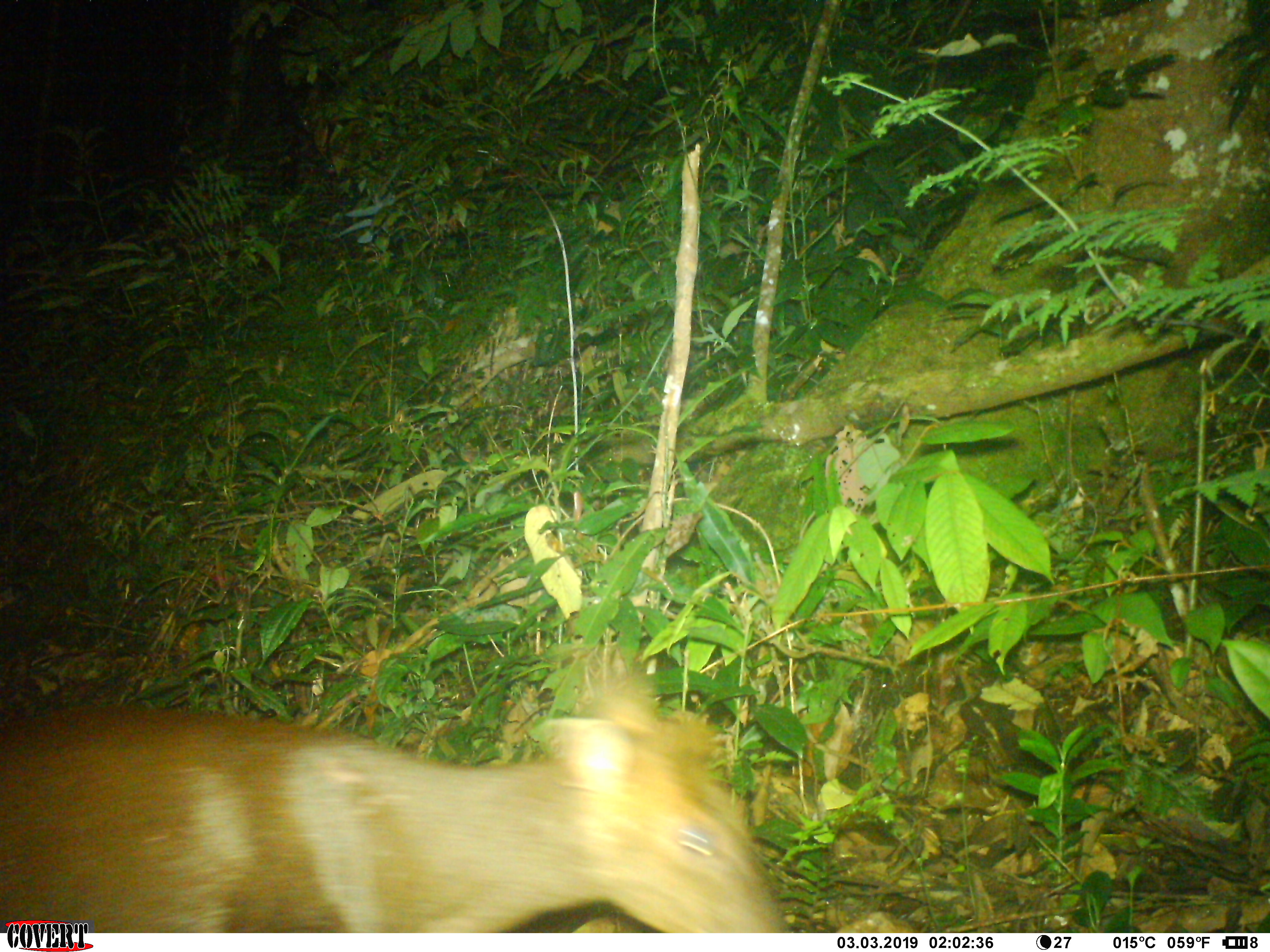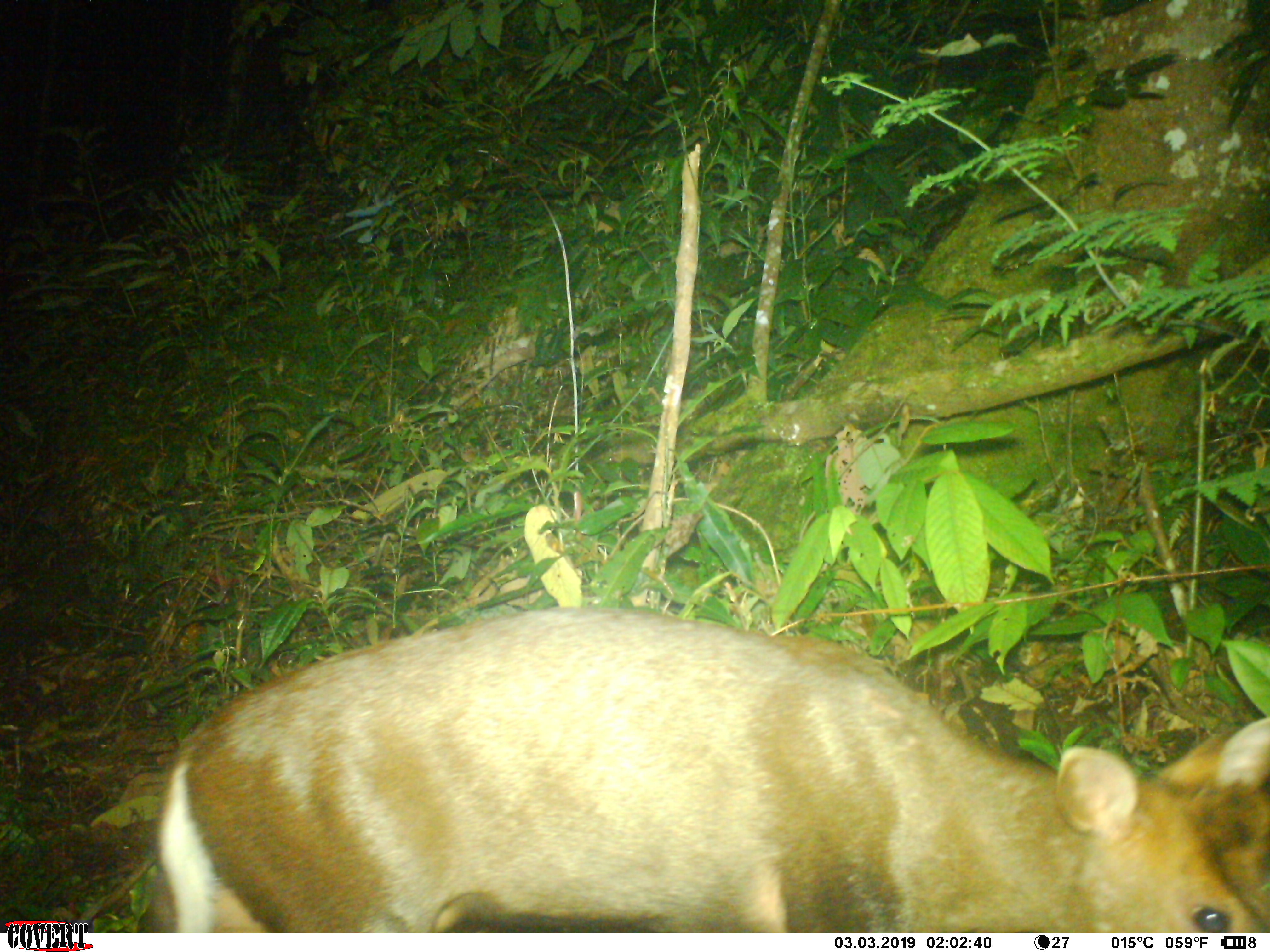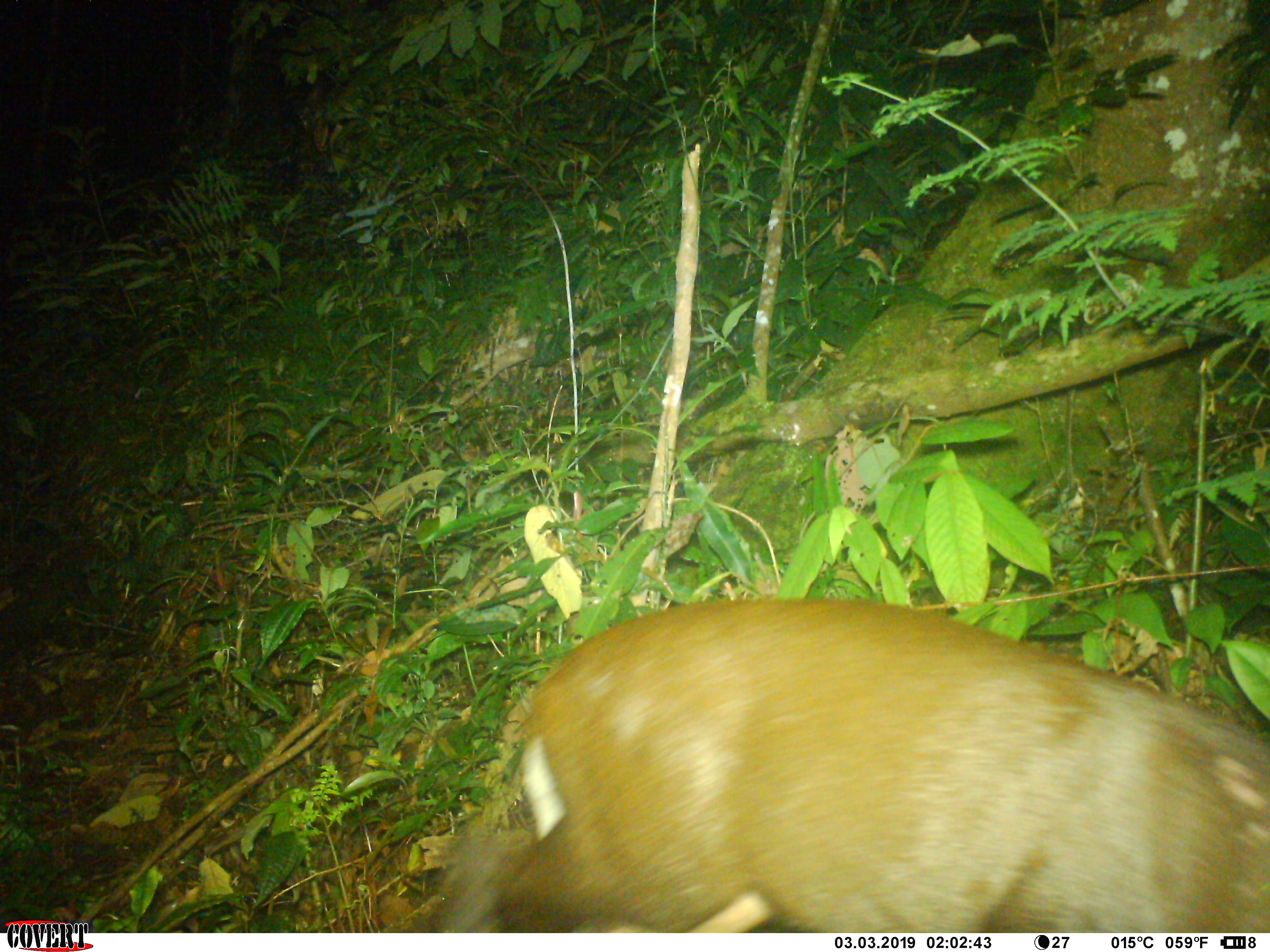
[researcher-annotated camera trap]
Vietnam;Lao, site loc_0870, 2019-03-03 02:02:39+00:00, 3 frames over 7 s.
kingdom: Animalia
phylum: Chordata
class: Mammalia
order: Artiodactyla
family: Cervidae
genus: Muntiacus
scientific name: Muntiacus rooseveltorum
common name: roosevelt's muntjac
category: roosevelts muntjac group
Roosevelts muntjac group (roosevelt's muntjac) (Muntiacus rooseveltorum). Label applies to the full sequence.